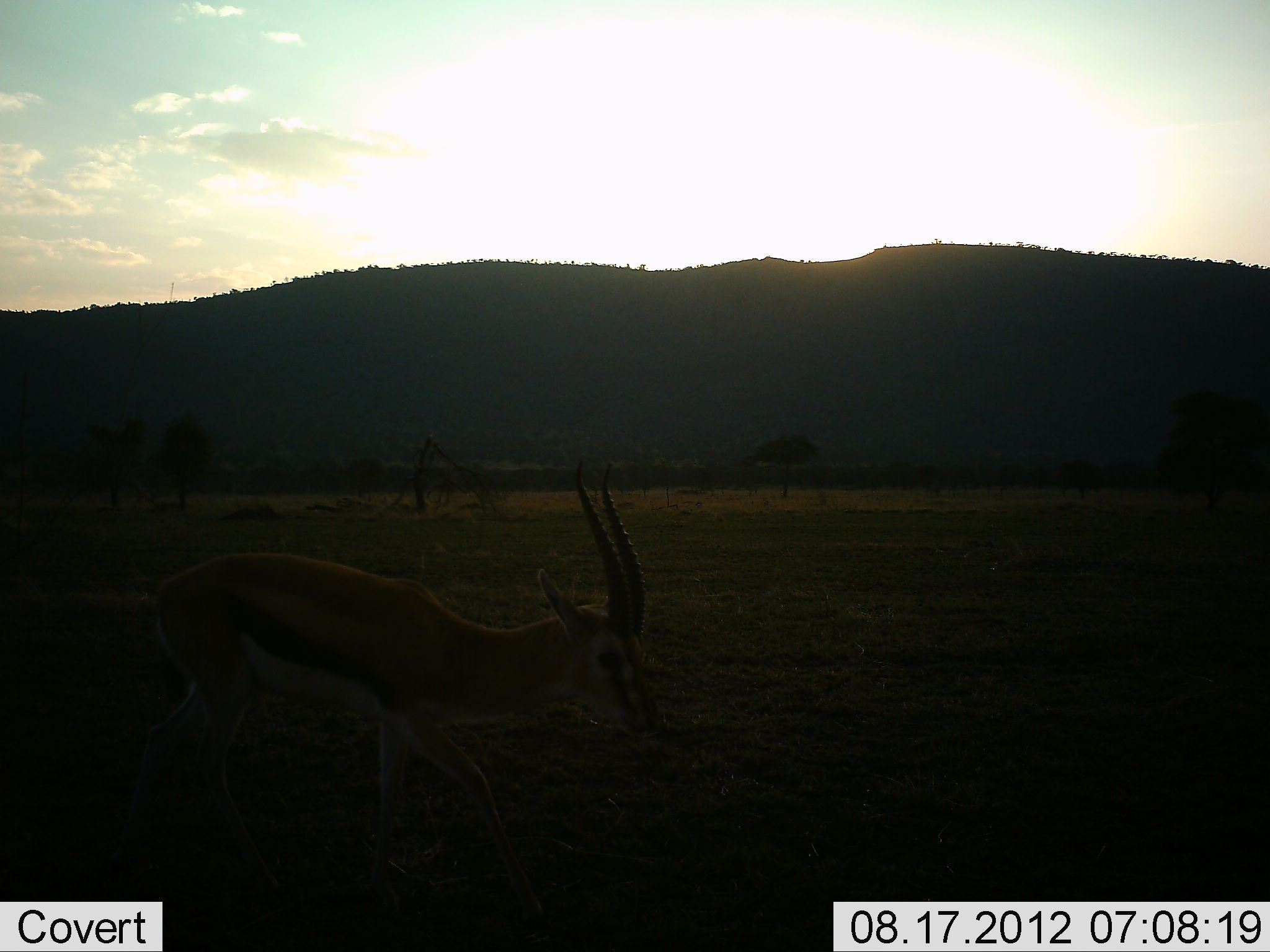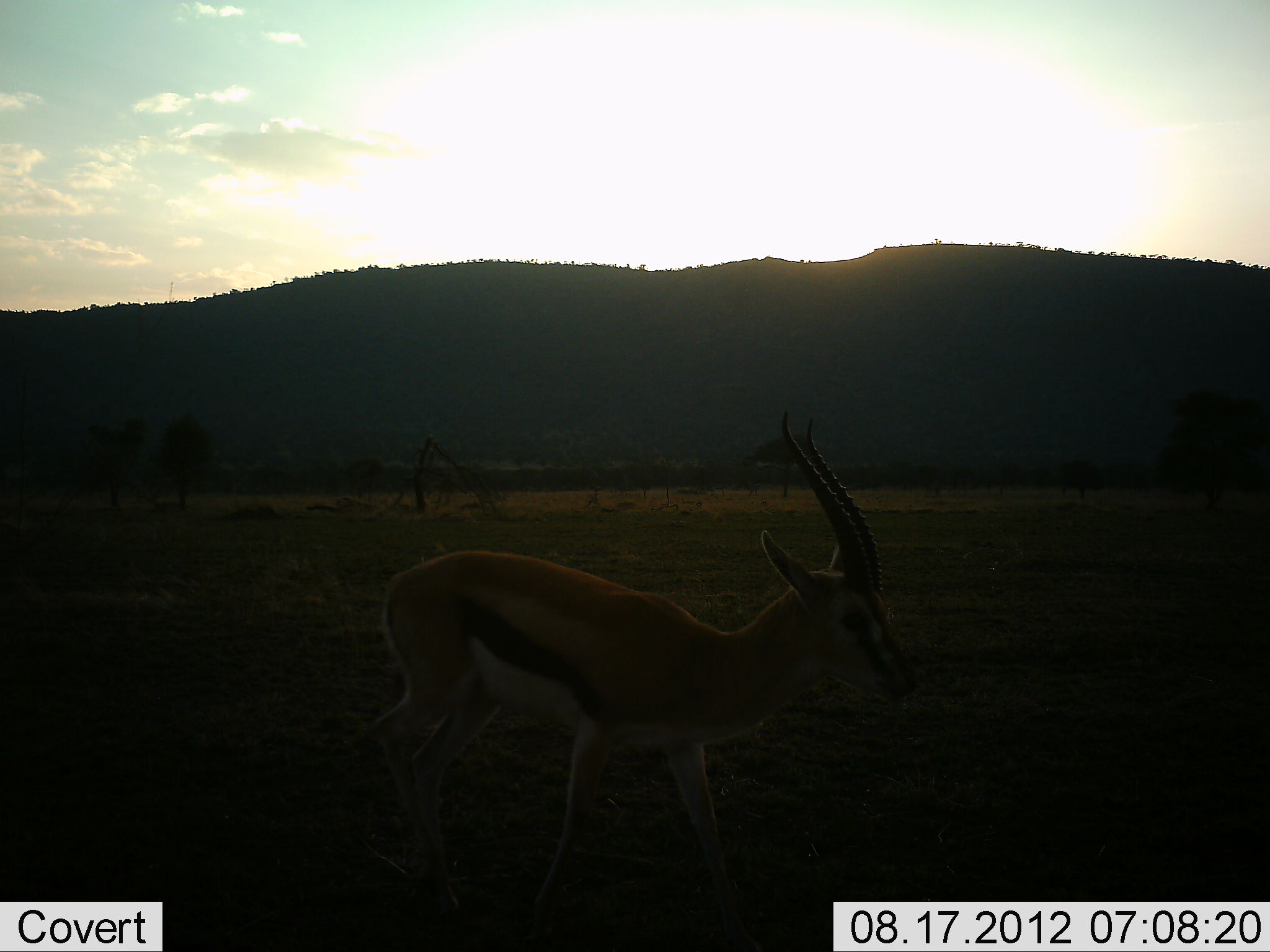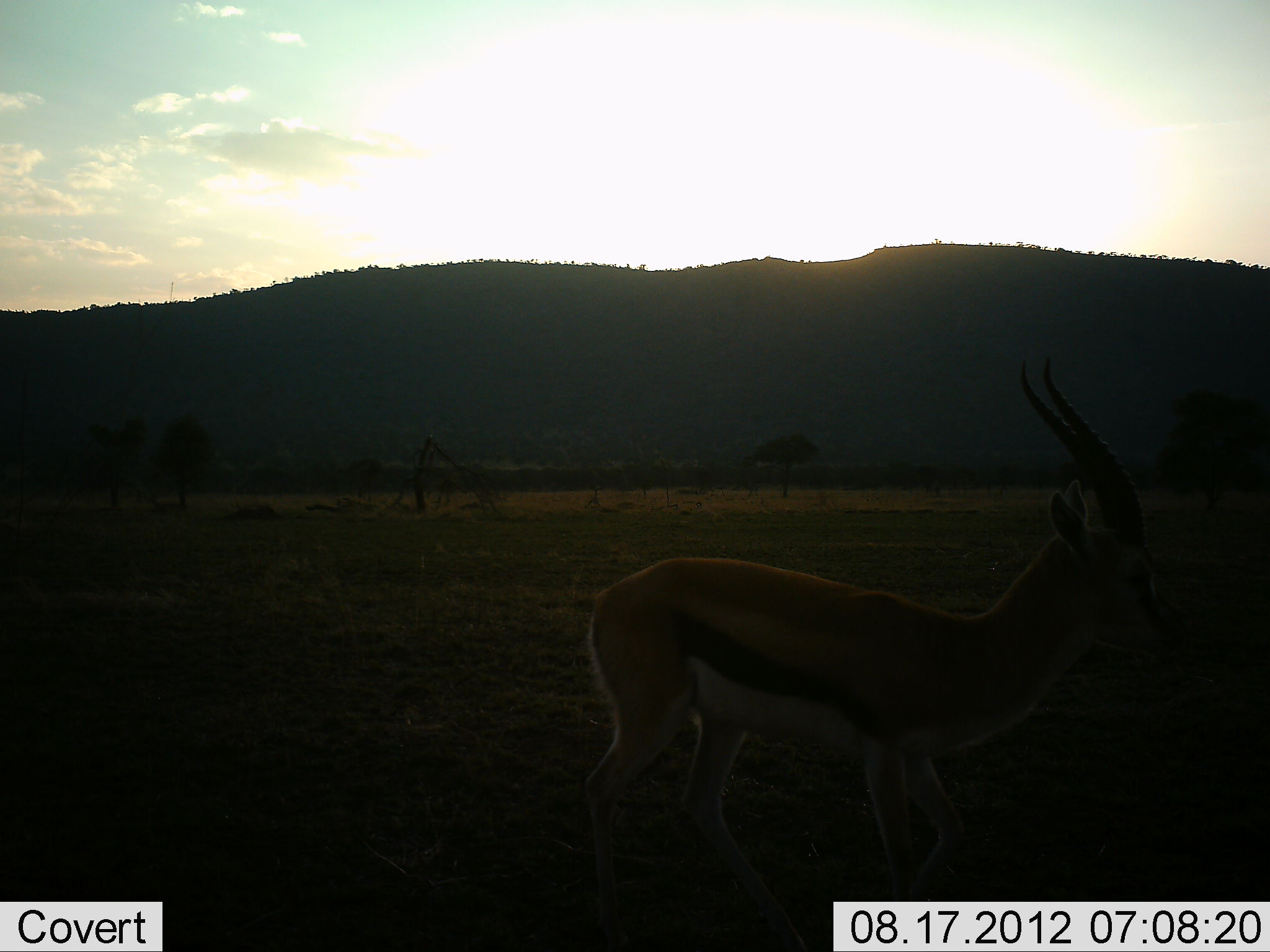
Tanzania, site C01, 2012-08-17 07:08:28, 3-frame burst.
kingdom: Animalia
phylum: Chordata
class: Mammalia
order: Artiodactyla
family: Bovidae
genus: Eudorcas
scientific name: Eudorcas thomsonii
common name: thomson's gazelle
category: gazellethomsons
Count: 1.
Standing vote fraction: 10%.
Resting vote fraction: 0%.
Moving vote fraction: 90%.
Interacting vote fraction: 0%.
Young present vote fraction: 0%.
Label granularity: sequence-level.